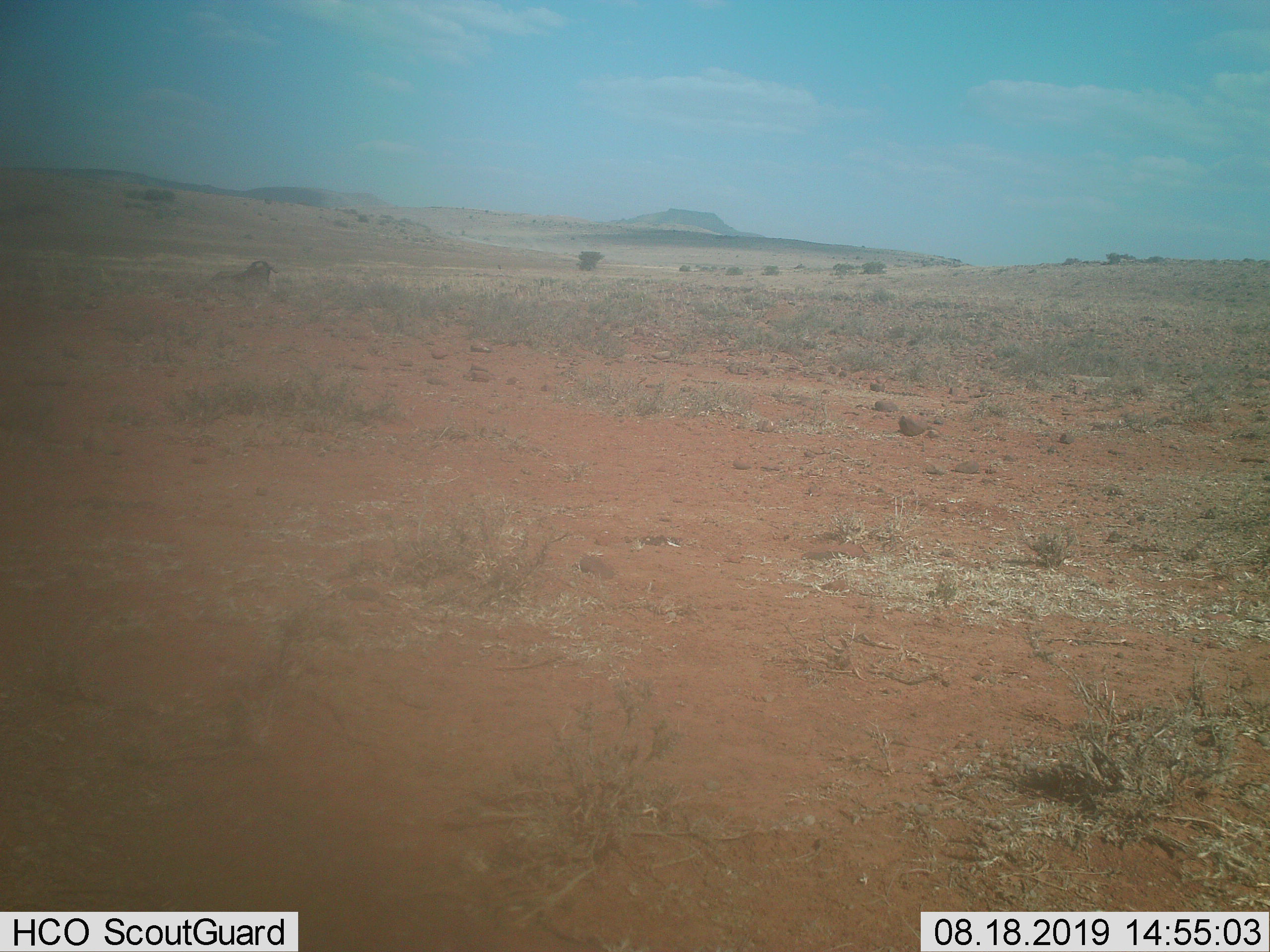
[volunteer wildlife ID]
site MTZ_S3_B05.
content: unidentified animal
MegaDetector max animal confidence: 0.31